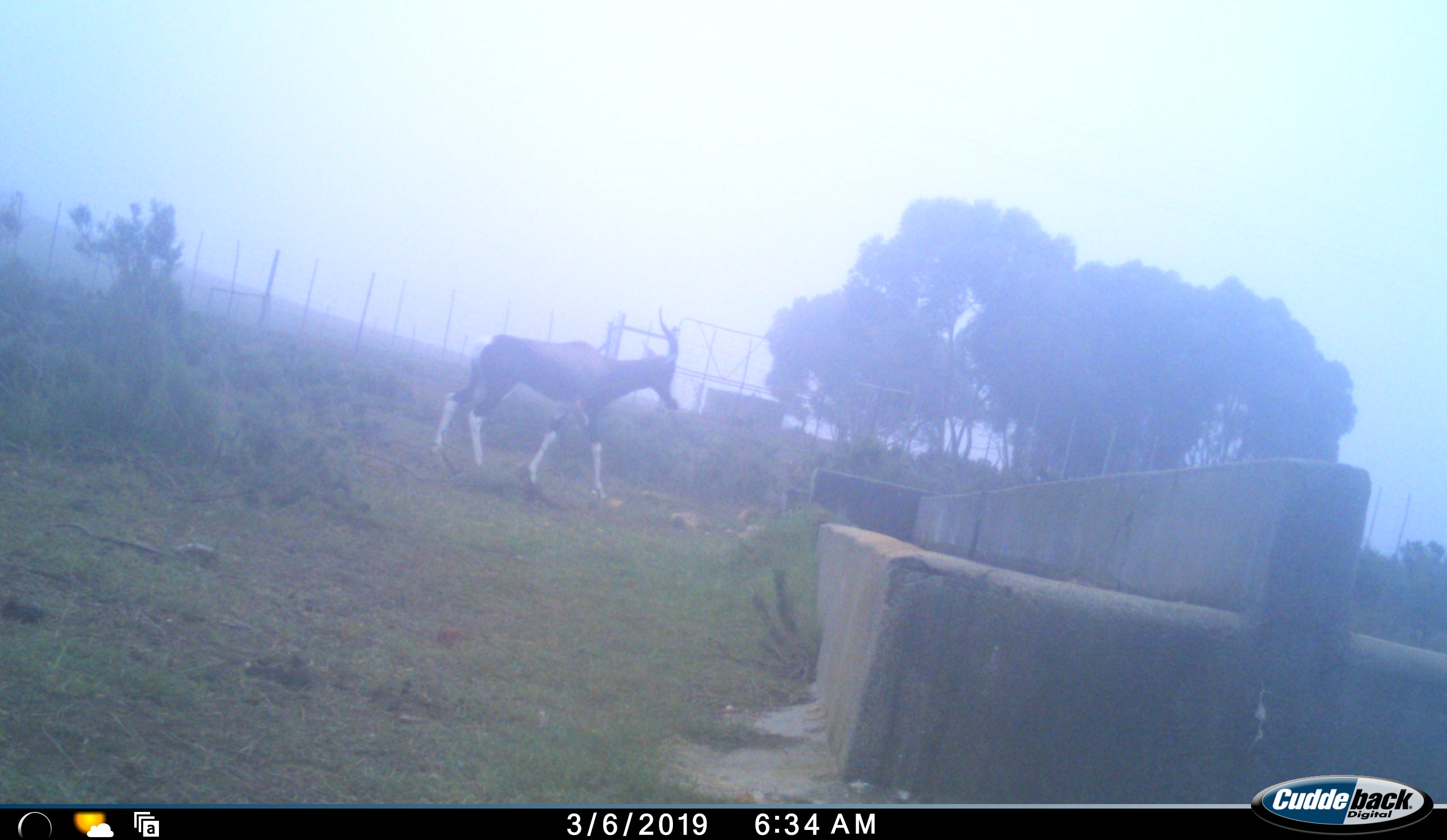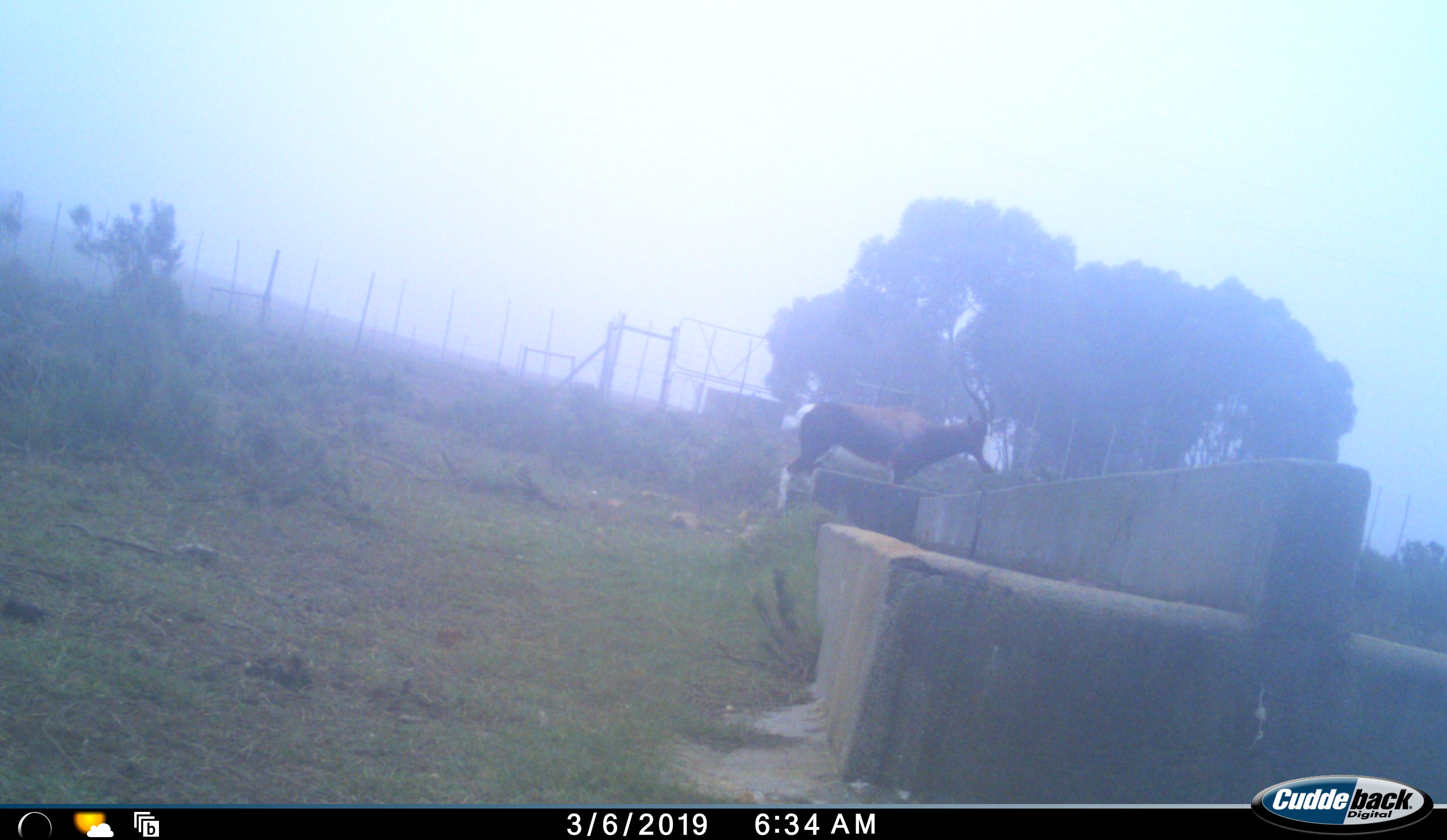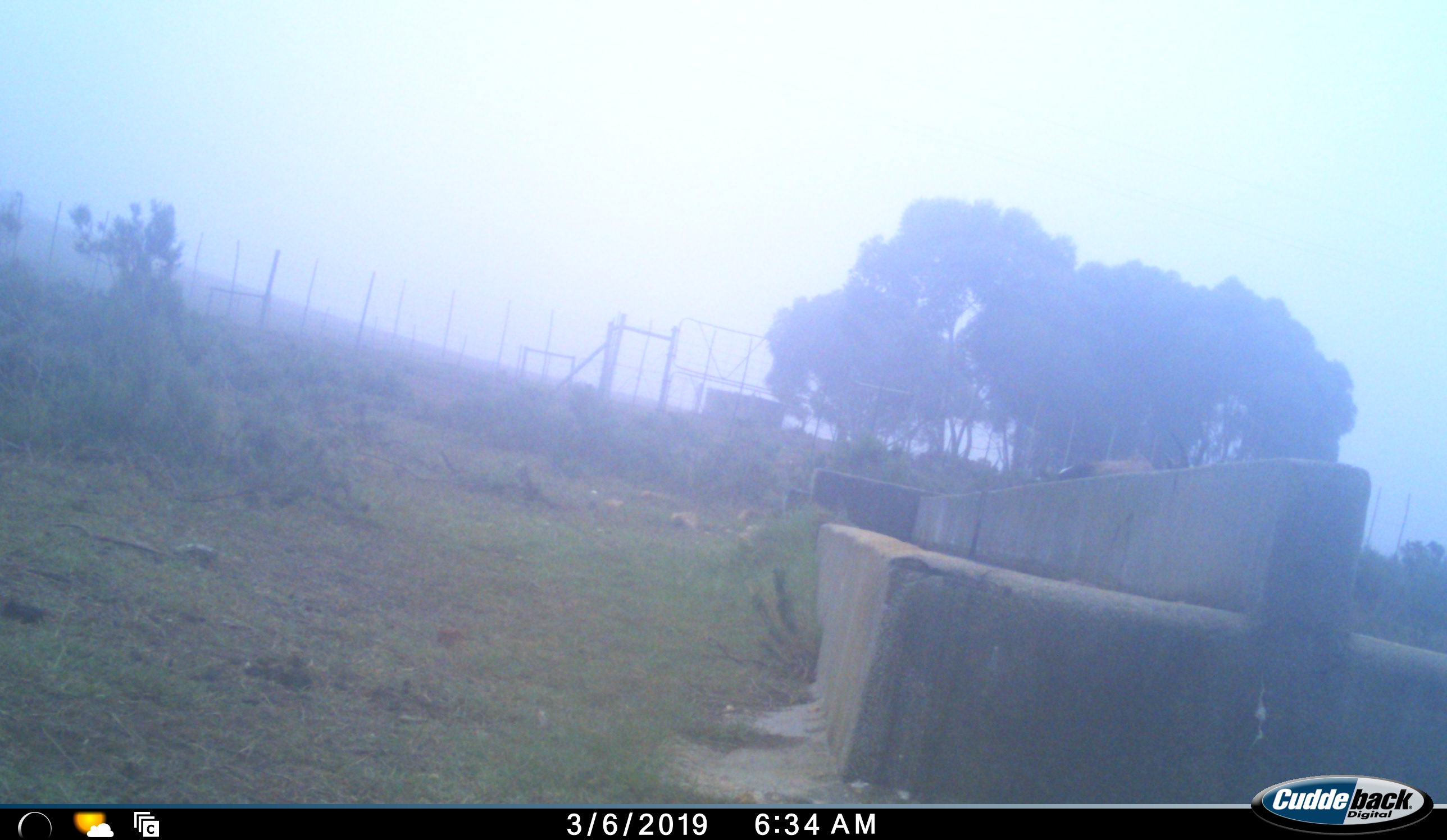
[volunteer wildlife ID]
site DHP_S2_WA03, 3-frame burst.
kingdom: Animalia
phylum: Chordata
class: Mammalia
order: Artiodactyla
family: Bovidae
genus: Damaliscus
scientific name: Damaliscus pygargus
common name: bontebok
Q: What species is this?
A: Bontebok (Damaliscus pygargus).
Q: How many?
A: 1.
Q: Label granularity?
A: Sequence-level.